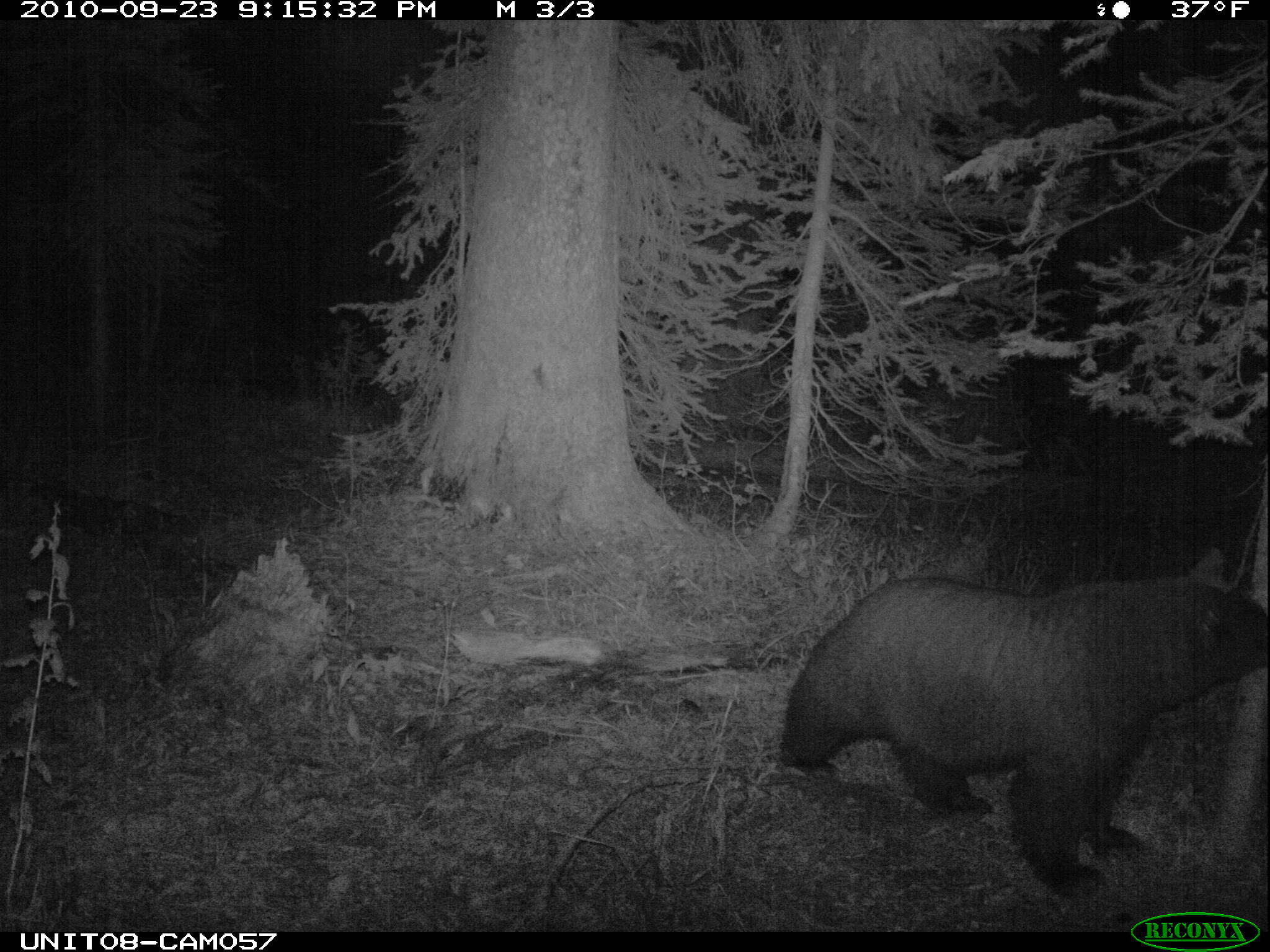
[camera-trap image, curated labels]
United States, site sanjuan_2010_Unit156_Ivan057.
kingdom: Animalia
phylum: Chordata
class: Mammalia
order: Carnivora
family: Ursidae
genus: Ursus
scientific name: Ursus americanus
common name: american black bear